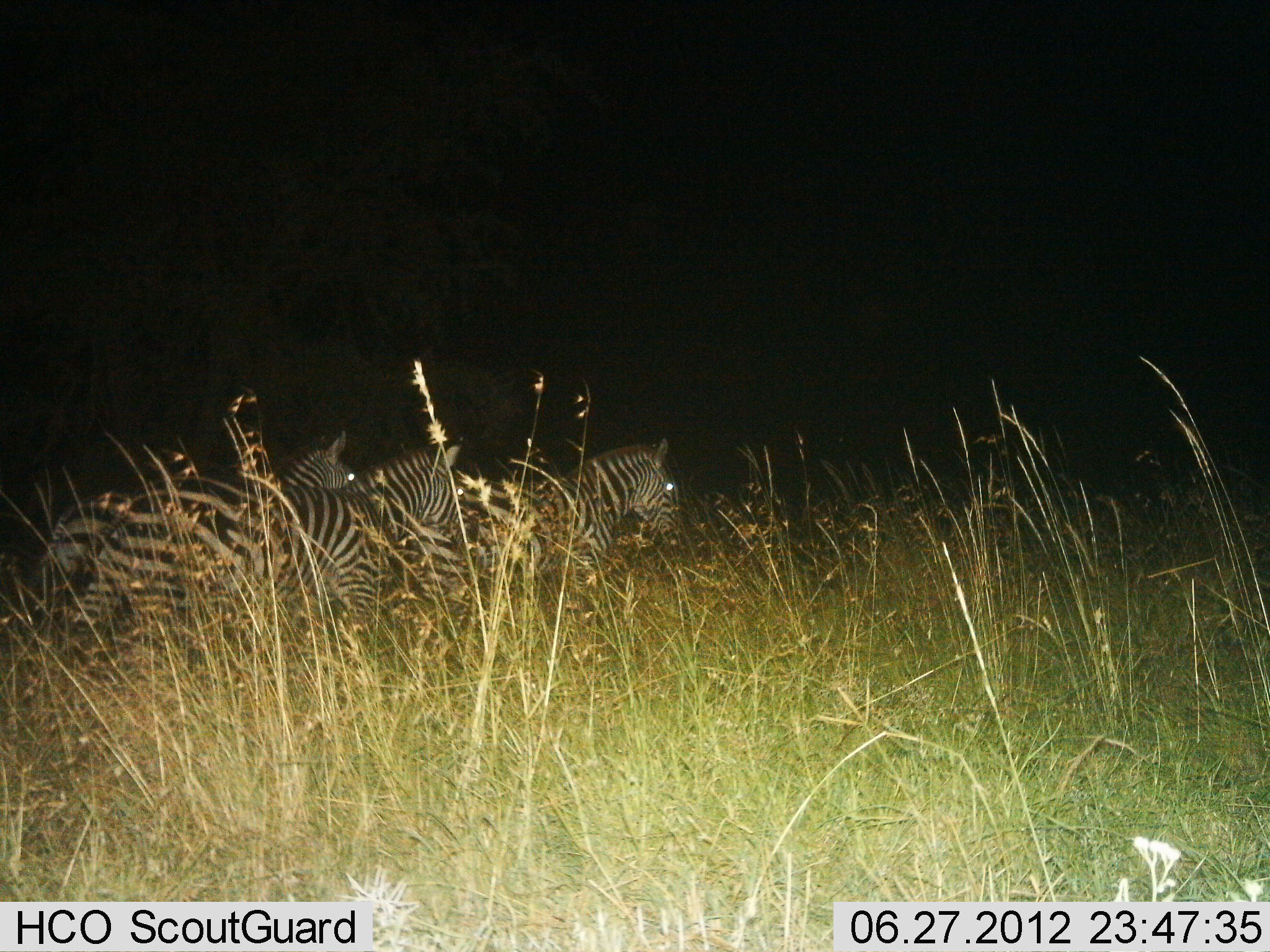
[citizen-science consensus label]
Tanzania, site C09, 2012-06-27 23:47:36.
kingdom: Animalia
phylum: Chordata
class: Mammalia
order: Perissodactyla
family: Equidae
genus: Equus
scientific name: Equus quagga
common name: plains zebra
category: zebra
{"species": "zebra (plains zebra) (Equus quagga)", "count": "3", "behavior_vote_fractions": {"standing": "40%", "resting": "0%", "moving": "60%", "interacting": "0%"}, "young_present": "0%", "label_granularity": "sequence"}